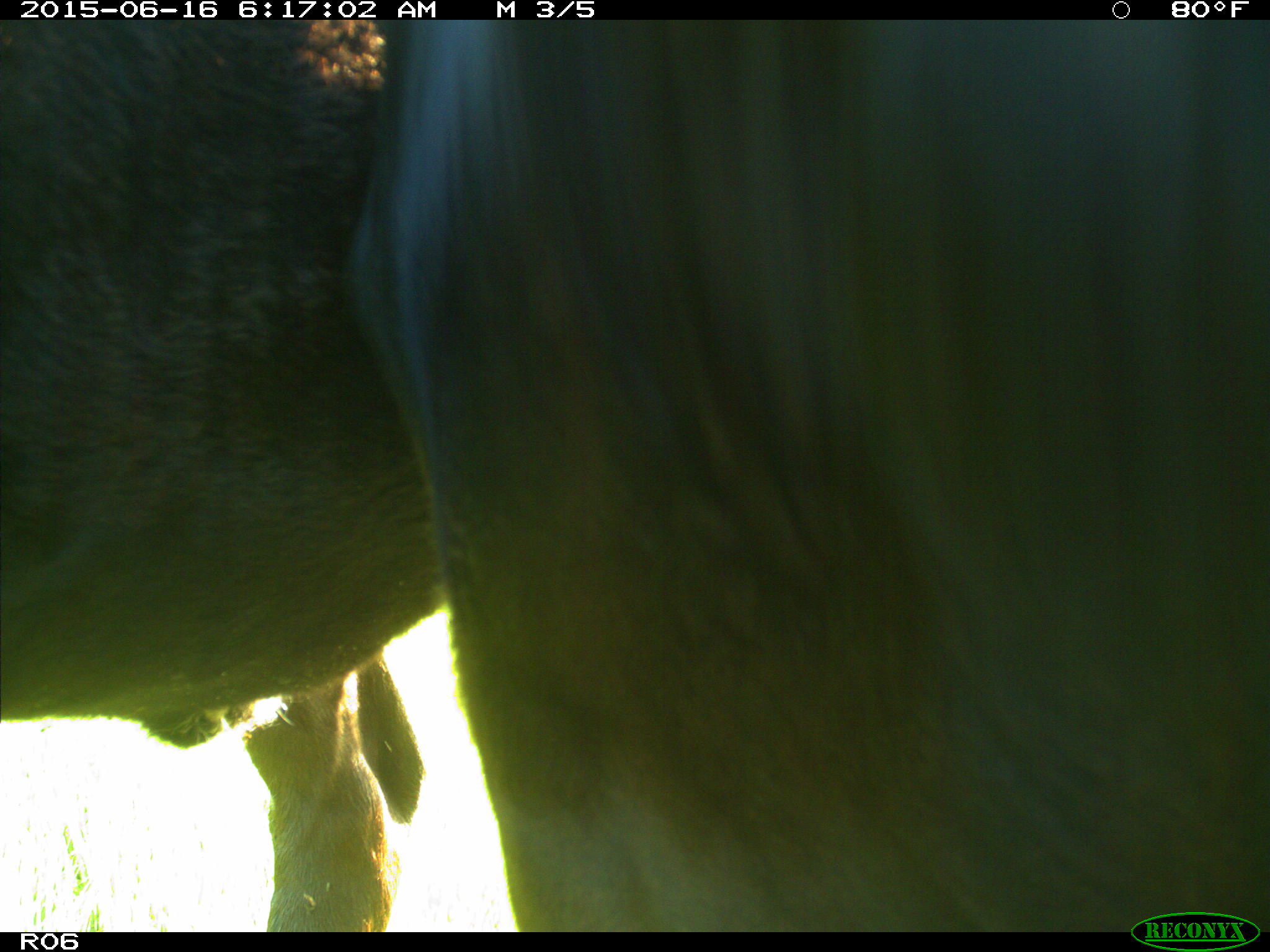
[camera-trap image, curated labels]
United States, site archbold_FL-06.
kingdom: Animalia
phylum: Chordata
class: Mammalia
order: Artiodactyla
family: Bovidae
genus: Bos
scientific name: Bos taurus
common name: domestic cow